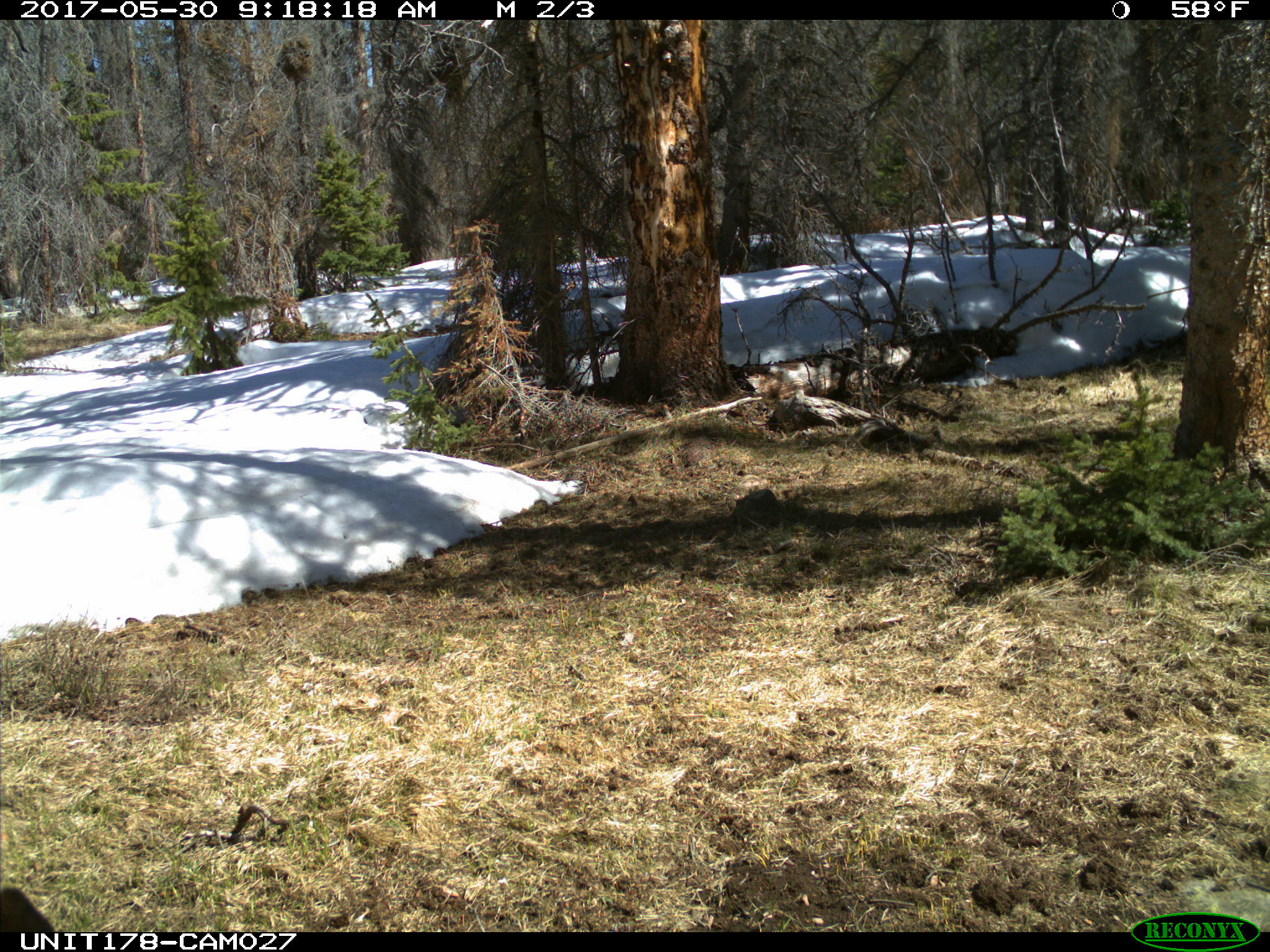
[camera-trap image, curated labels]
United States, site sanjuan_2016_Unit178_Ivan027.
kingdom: Animalia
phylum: Chordata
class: Mammalia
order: Artiodactyla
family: Cervidae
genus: Cervus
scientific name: Cervus elaphus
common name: red deer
Cervus elaphus (red deer).